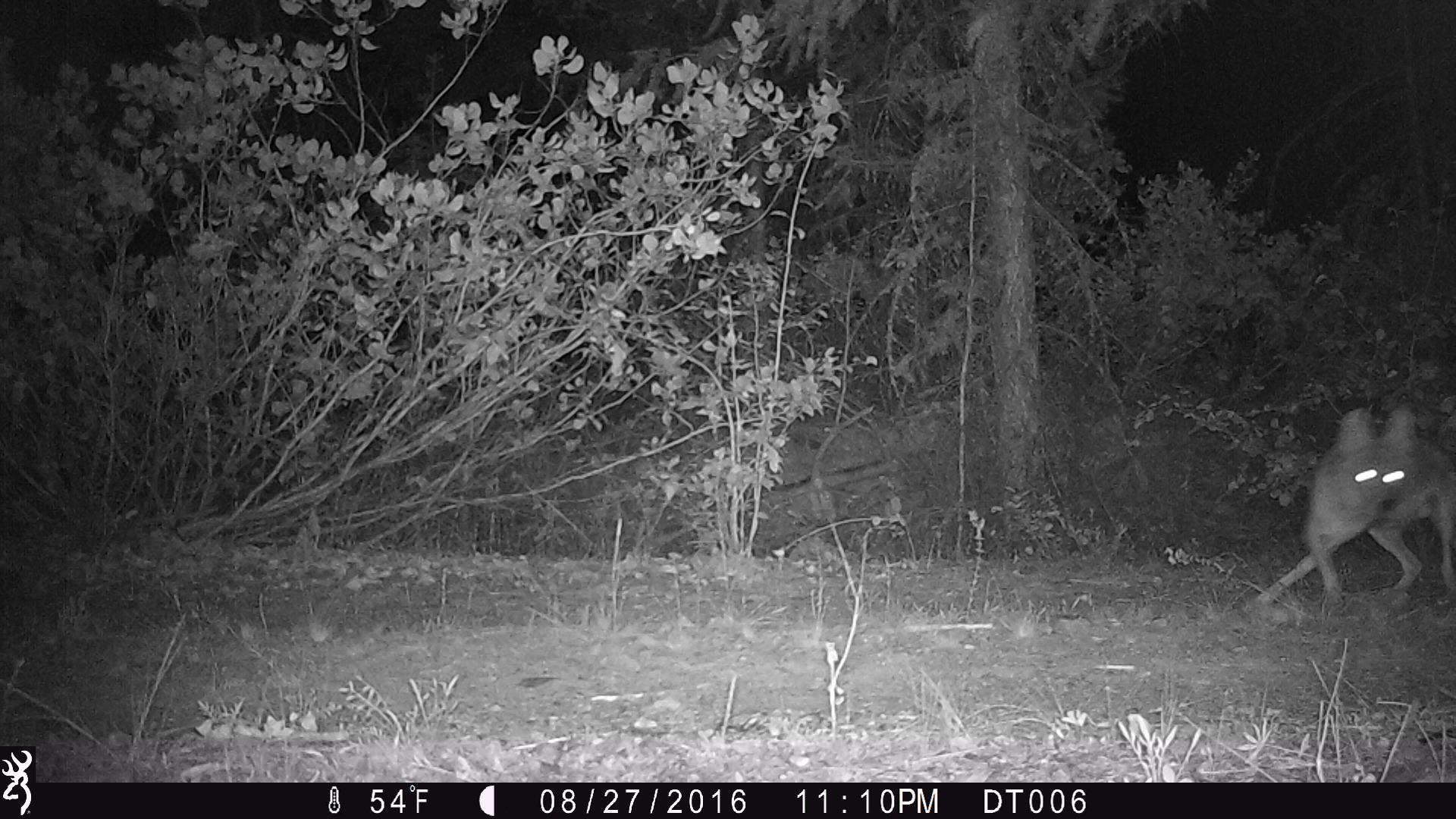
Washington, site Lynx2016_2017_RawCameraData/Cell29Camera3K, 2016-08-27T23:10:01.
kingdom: Animalia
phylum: Chordata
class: Mammalia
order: Carnivora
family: Canidae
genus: Canis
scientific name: Canis latrans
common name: coyote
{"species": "Canis latrans (coyote)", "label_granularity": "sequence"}